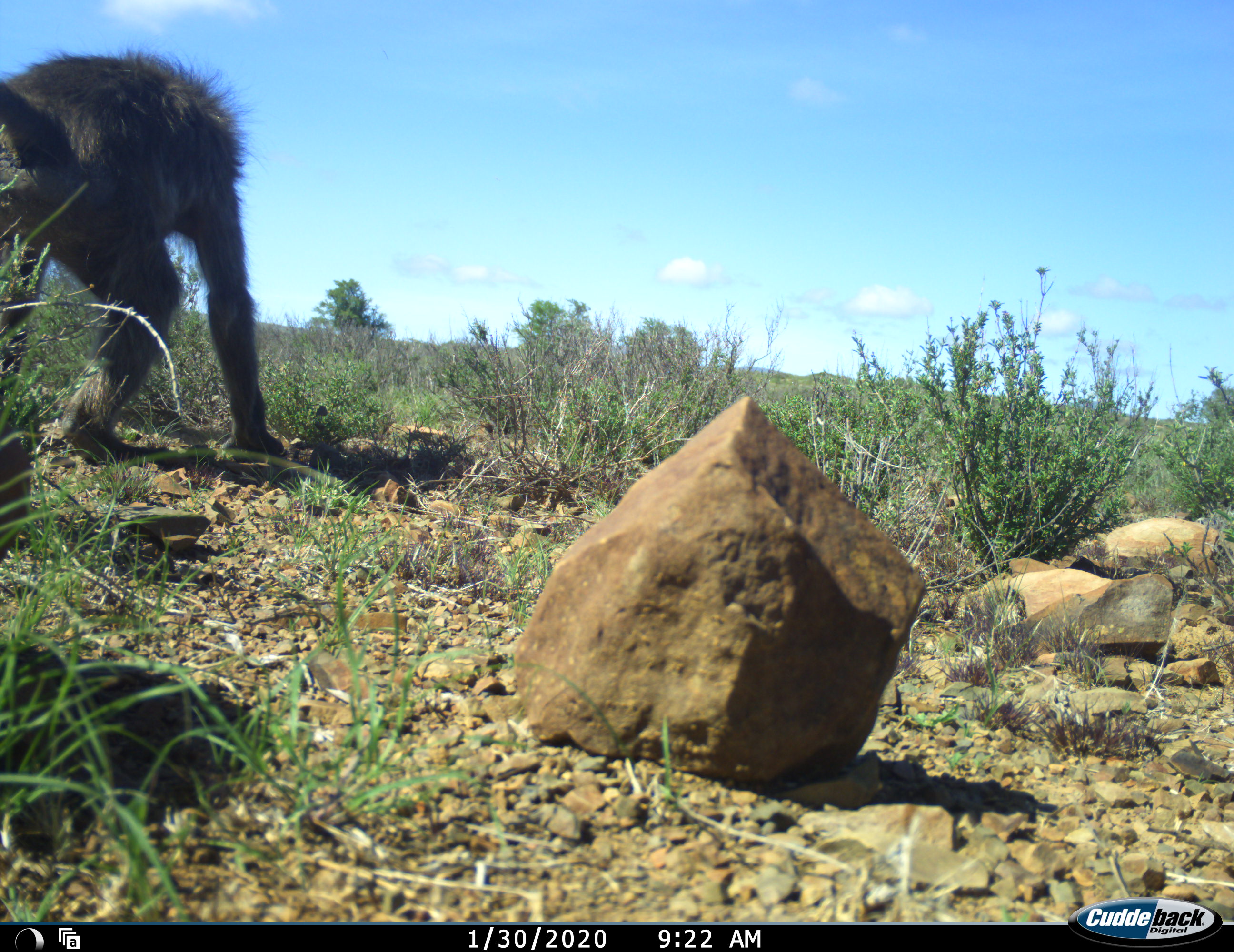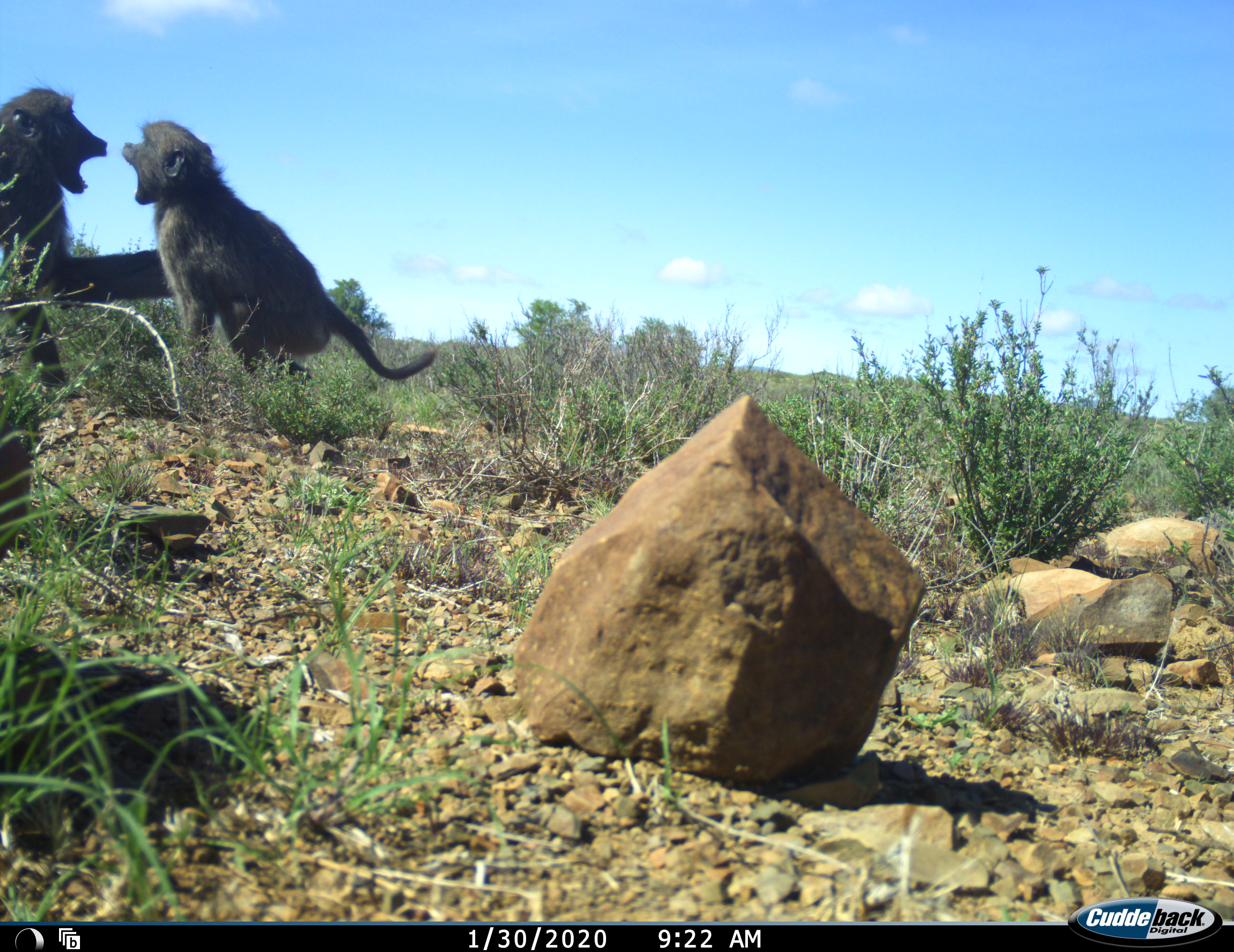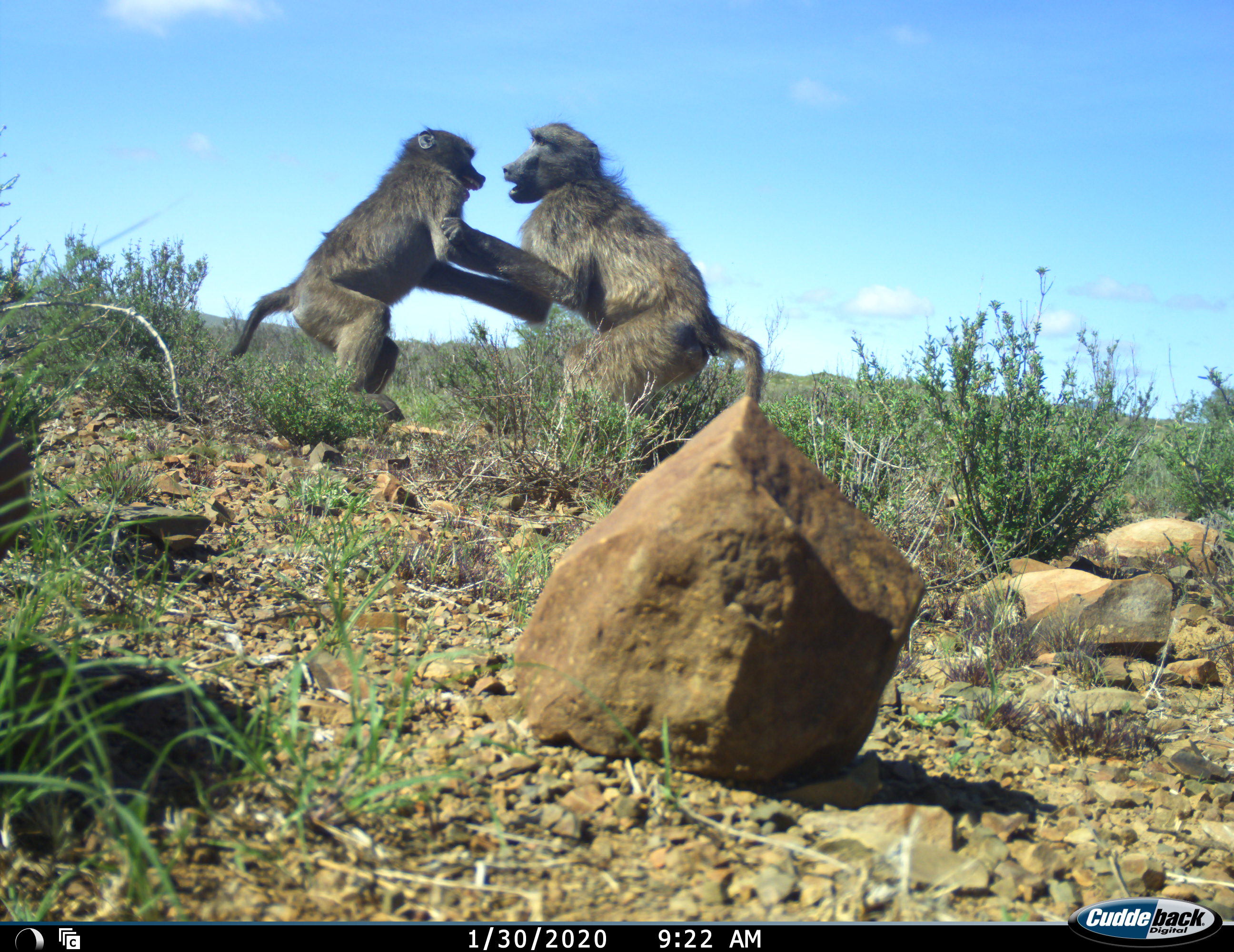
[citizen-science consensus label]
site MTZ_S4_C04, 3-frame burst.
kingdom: Animalia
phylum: Chordata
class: Mammalia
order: Primates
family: Cercopithecidae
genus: Papio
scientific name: Papio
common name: baboon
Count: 2.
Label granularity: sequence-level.